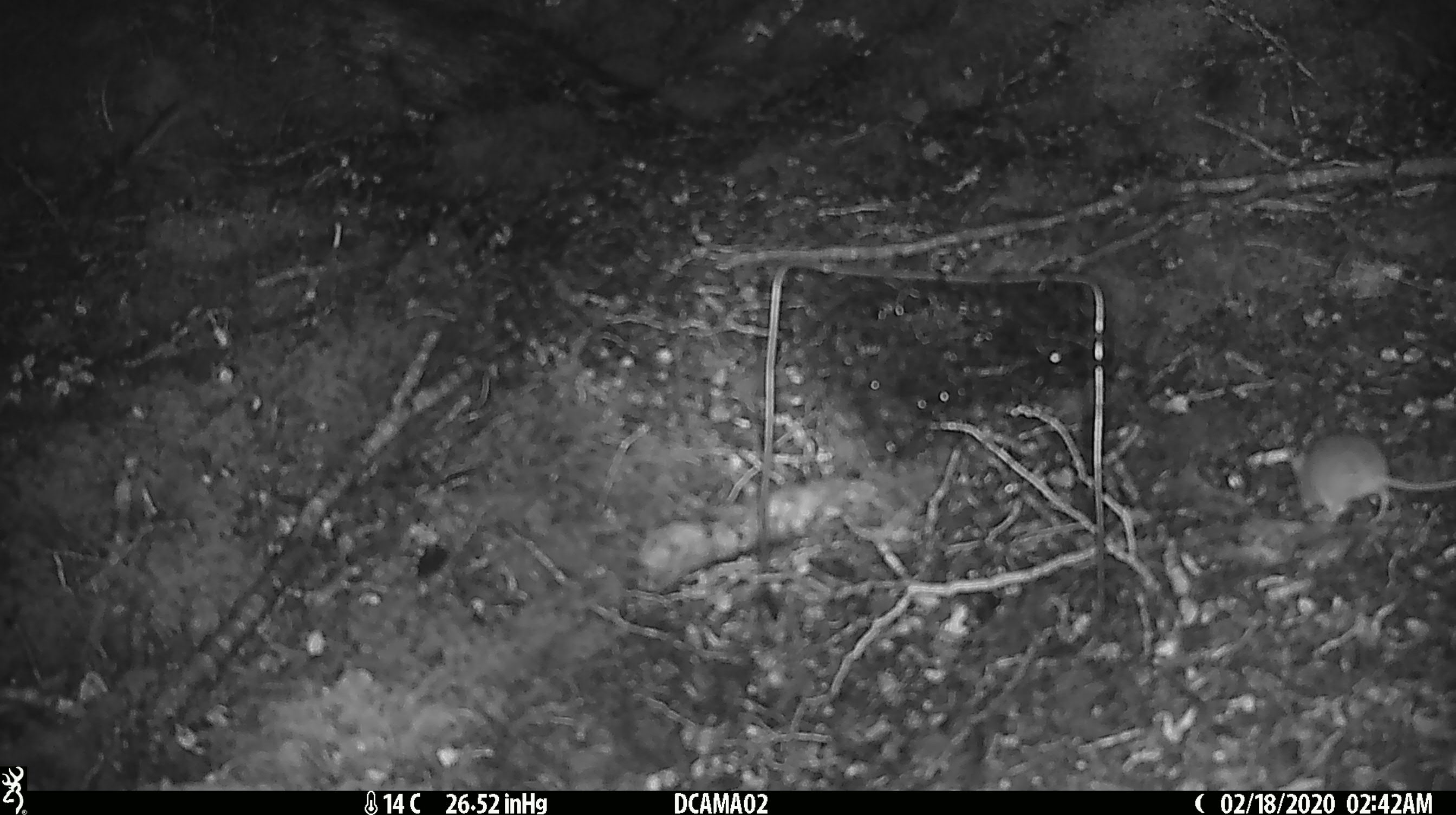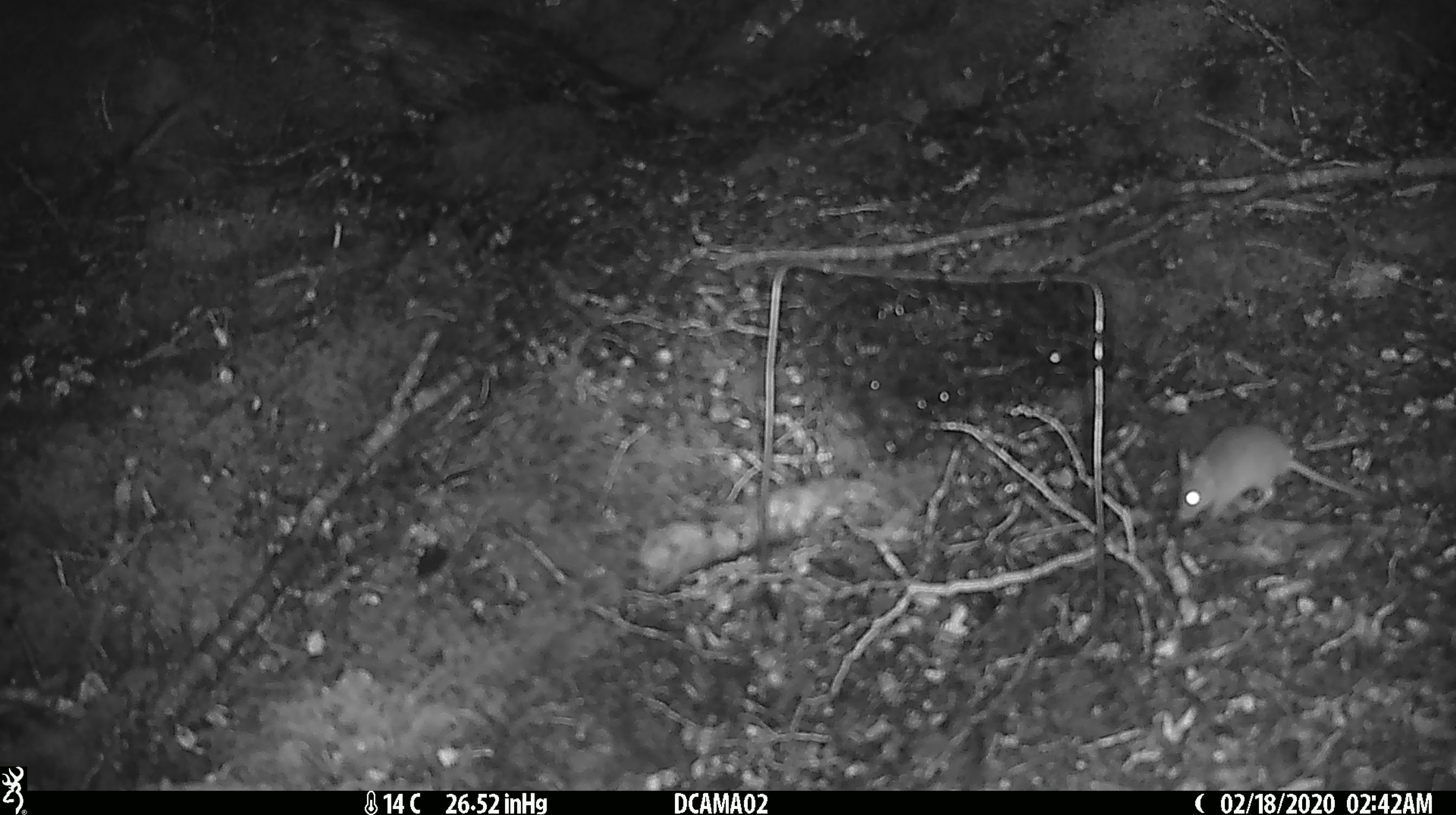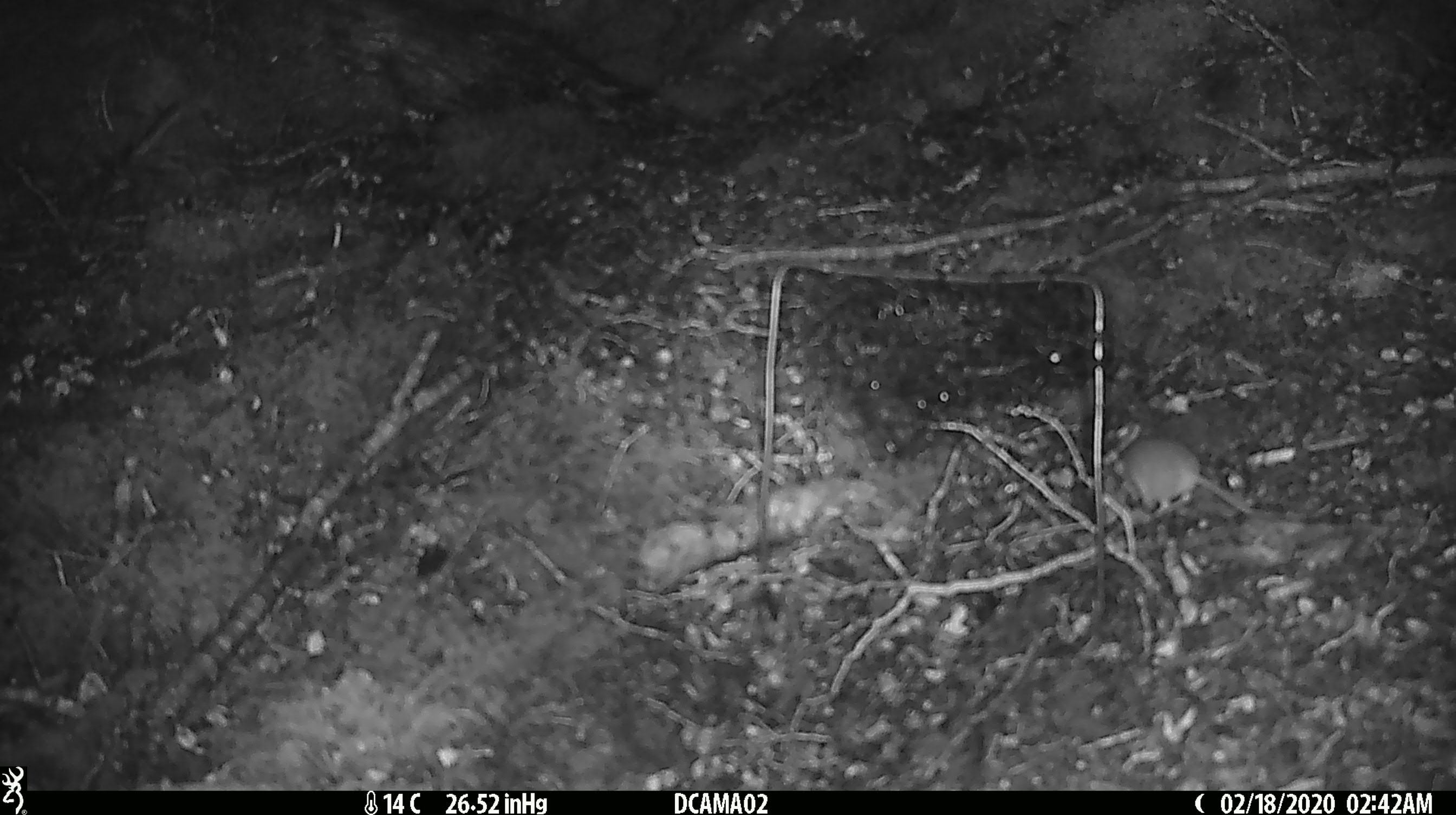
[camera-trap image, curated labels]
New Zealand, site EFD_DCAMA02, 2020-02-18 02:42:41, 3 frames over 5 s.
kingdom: Animalia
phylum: Chordata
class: Mammalia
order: Rodentia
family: Muridae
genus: Mus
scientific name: Mus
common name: mouse